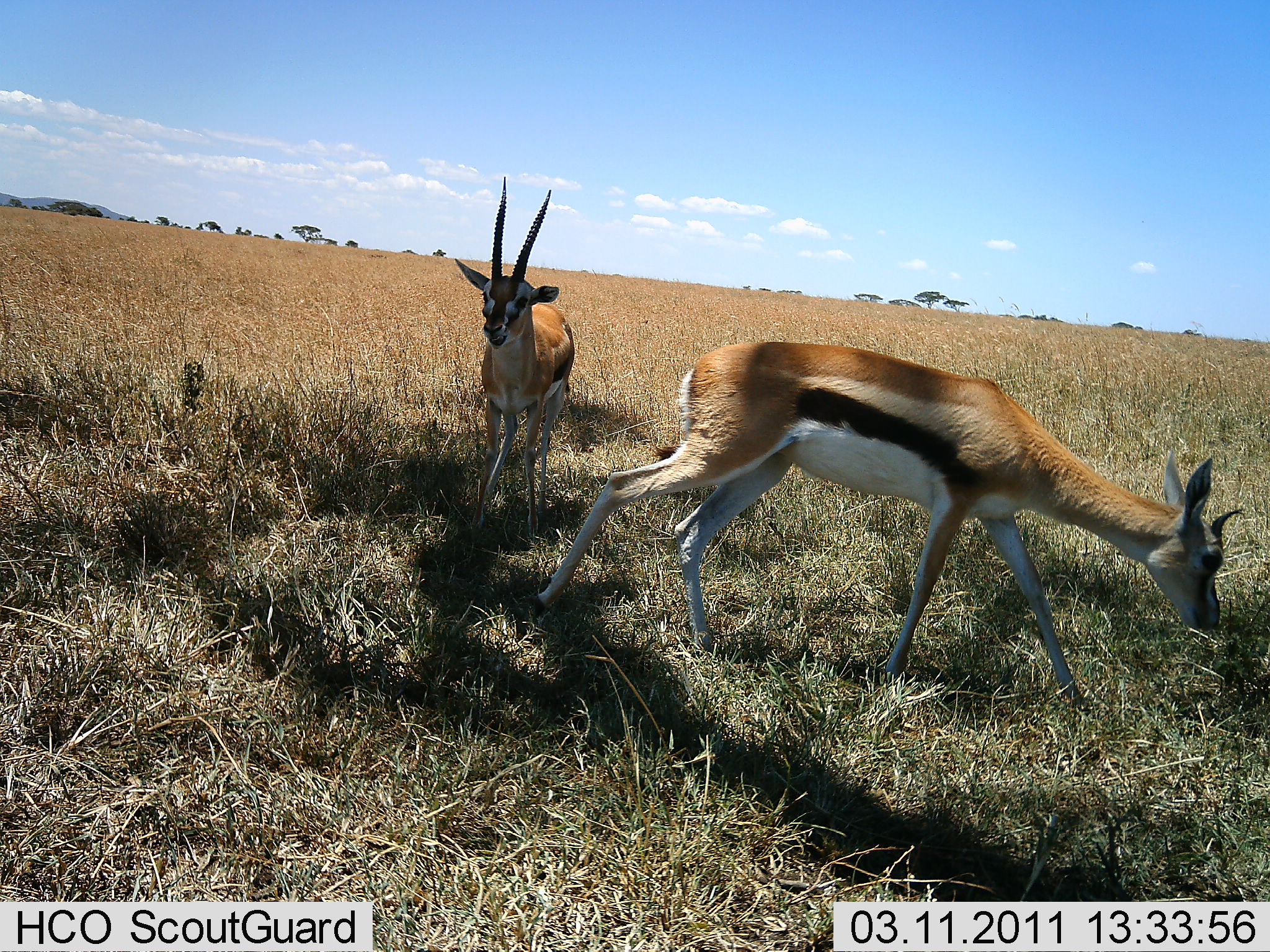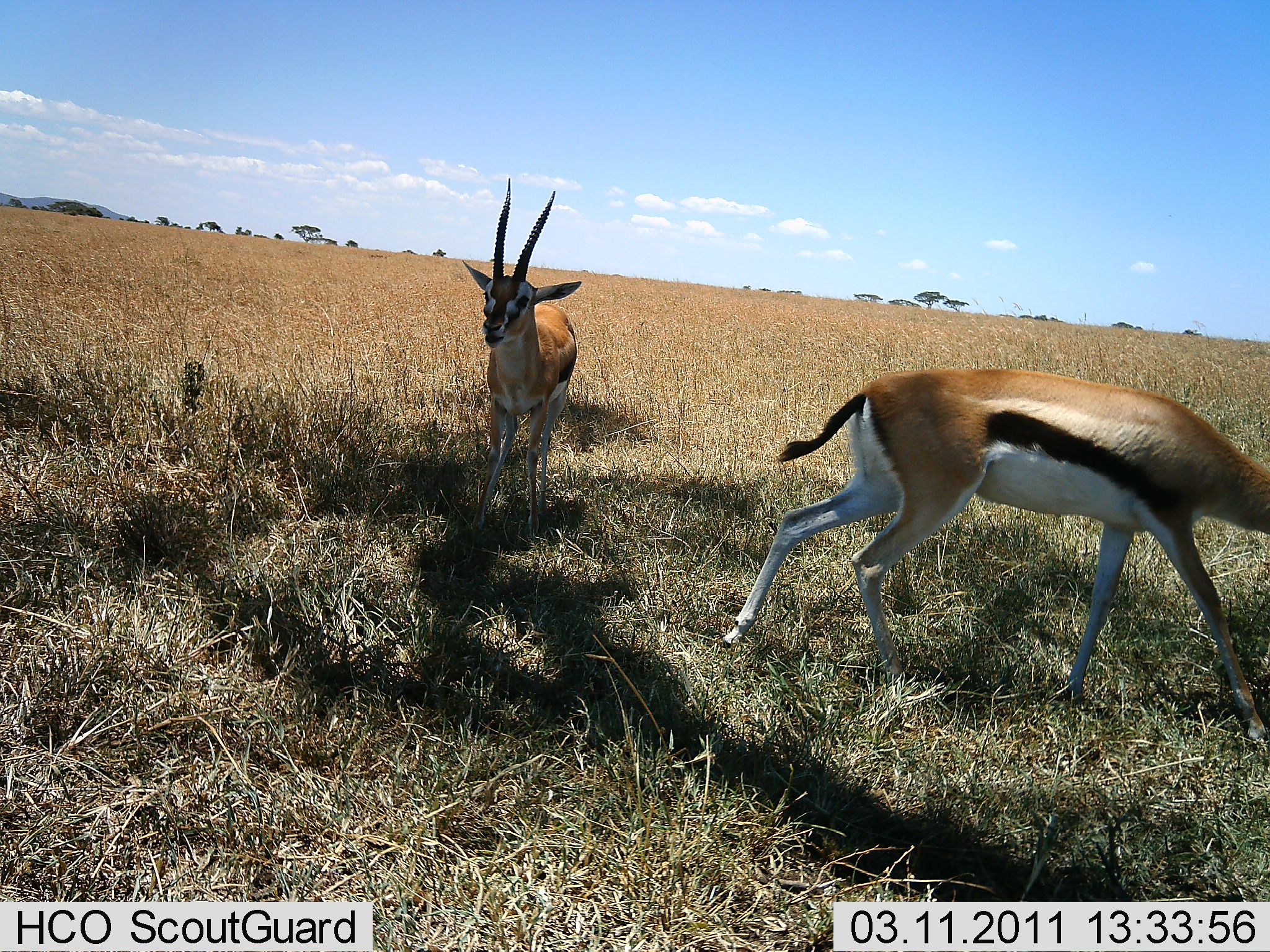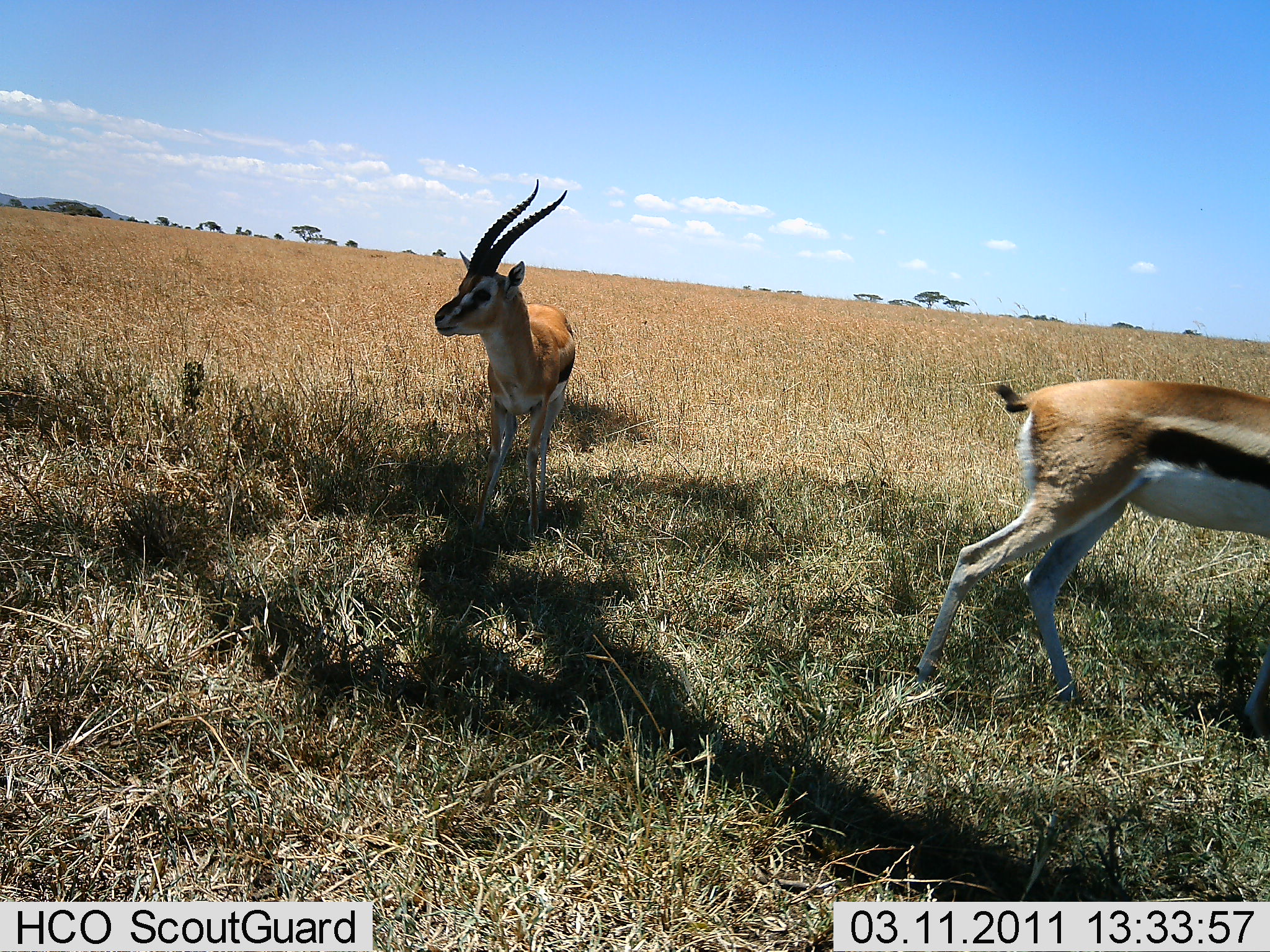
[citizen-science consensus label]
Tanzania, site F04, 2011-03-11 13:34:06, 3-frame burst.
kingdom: Animalia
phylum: Chordata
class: Mammalia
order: Artiodactyla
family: Bovidae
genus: Eudorcas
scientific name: Eudorcas thomsonii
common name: thomson's gazelle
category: gazellethomsons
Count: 2.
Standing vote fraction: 55%.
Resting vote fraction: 0%.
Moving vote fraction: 91%.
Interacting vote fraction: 0%.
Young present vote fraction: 0%.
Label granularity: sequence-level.